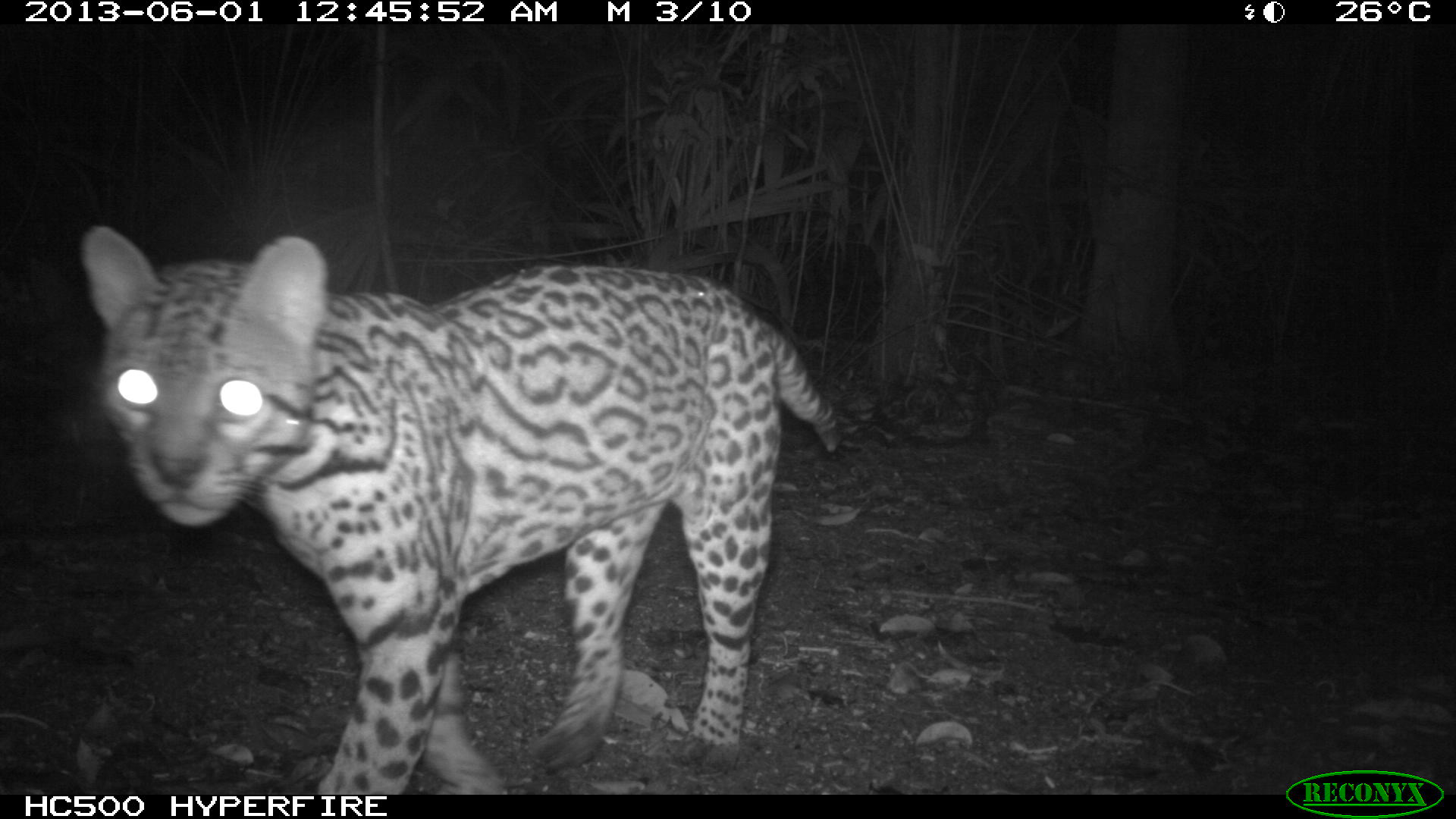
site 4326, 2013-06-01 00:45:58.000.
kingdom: Animalia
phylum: Chordata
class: Mammalia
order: Carnivora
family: Felidae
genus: Leopardus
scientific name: Leopardus pardalis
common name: ocelot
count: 1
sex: male